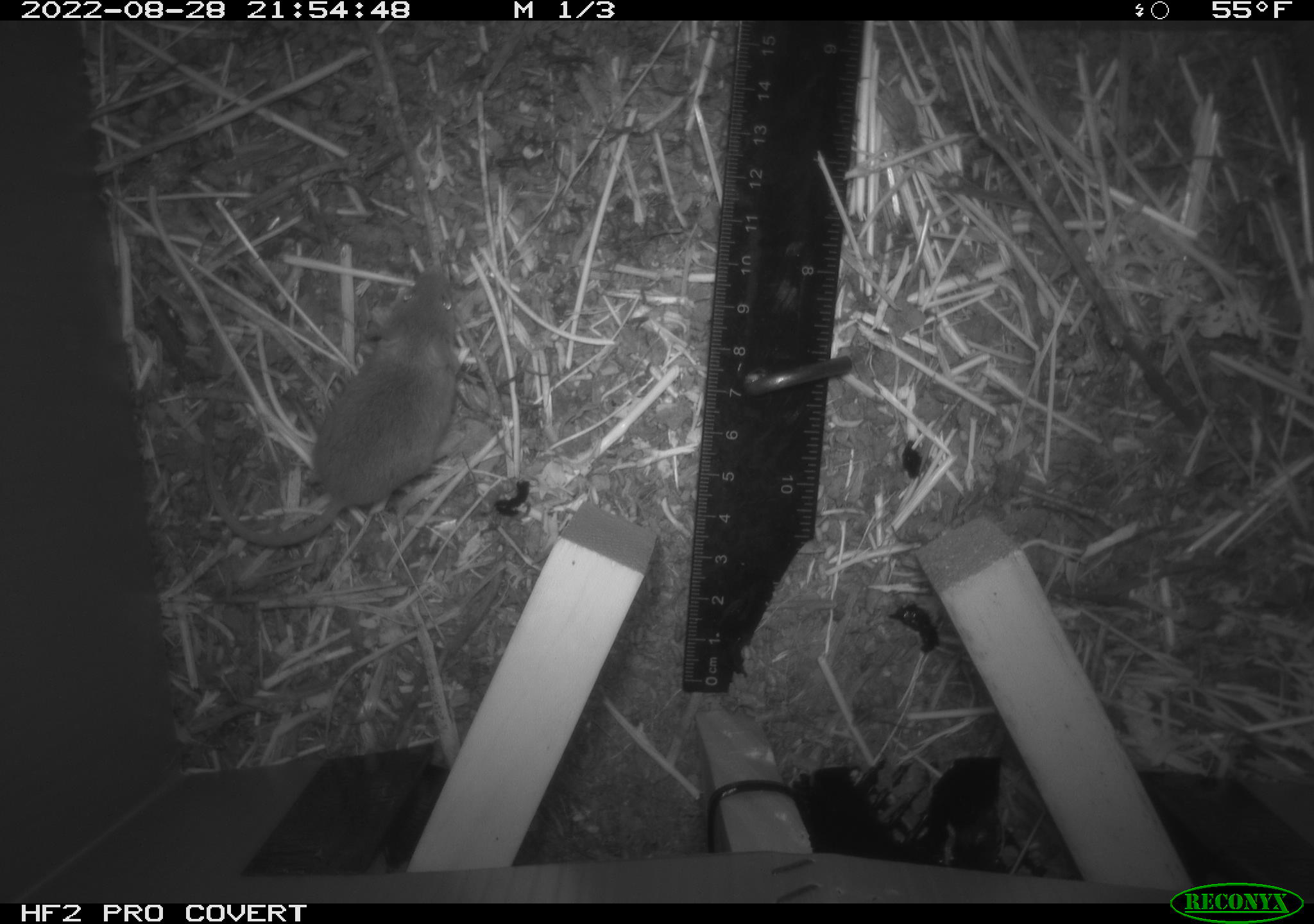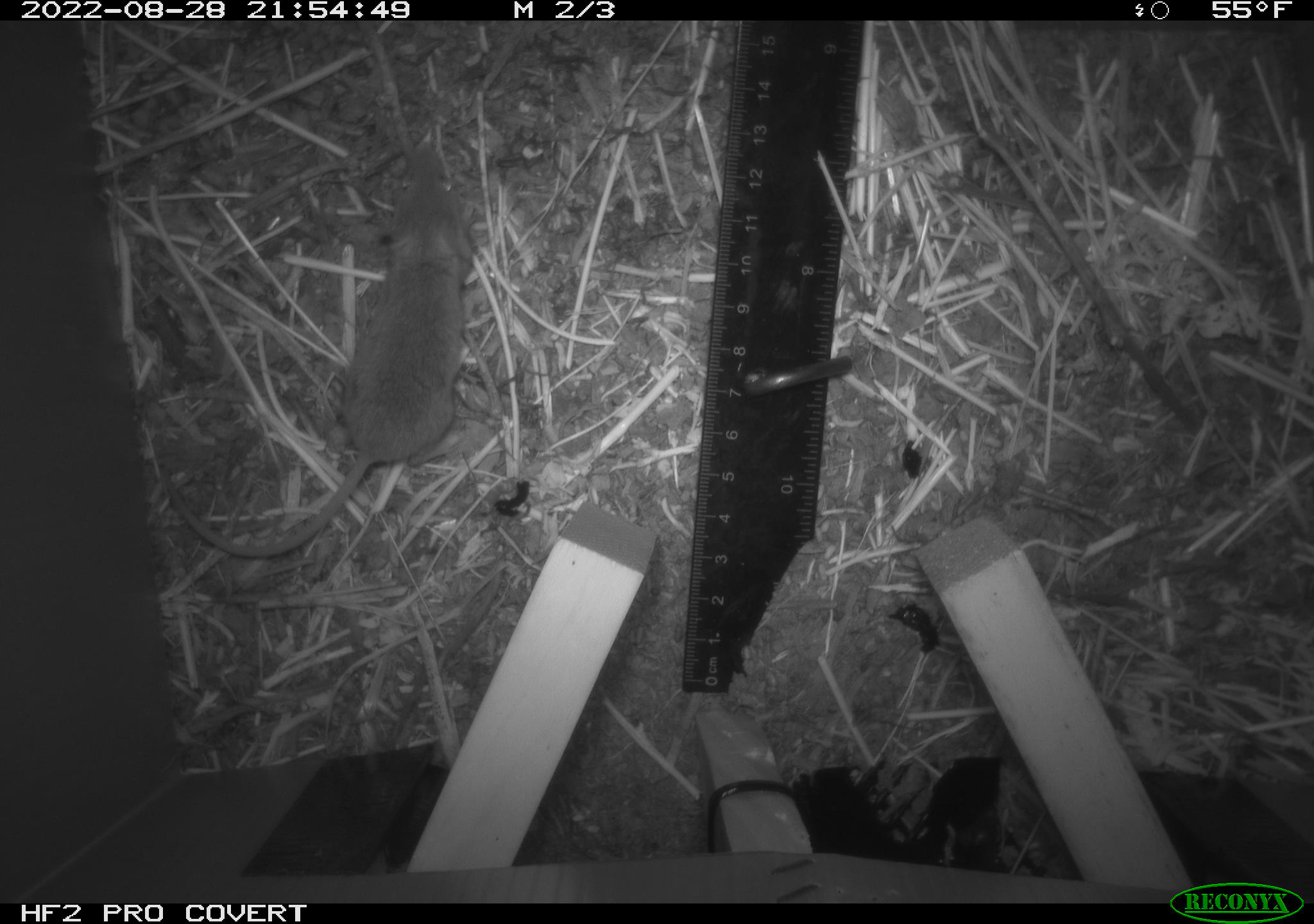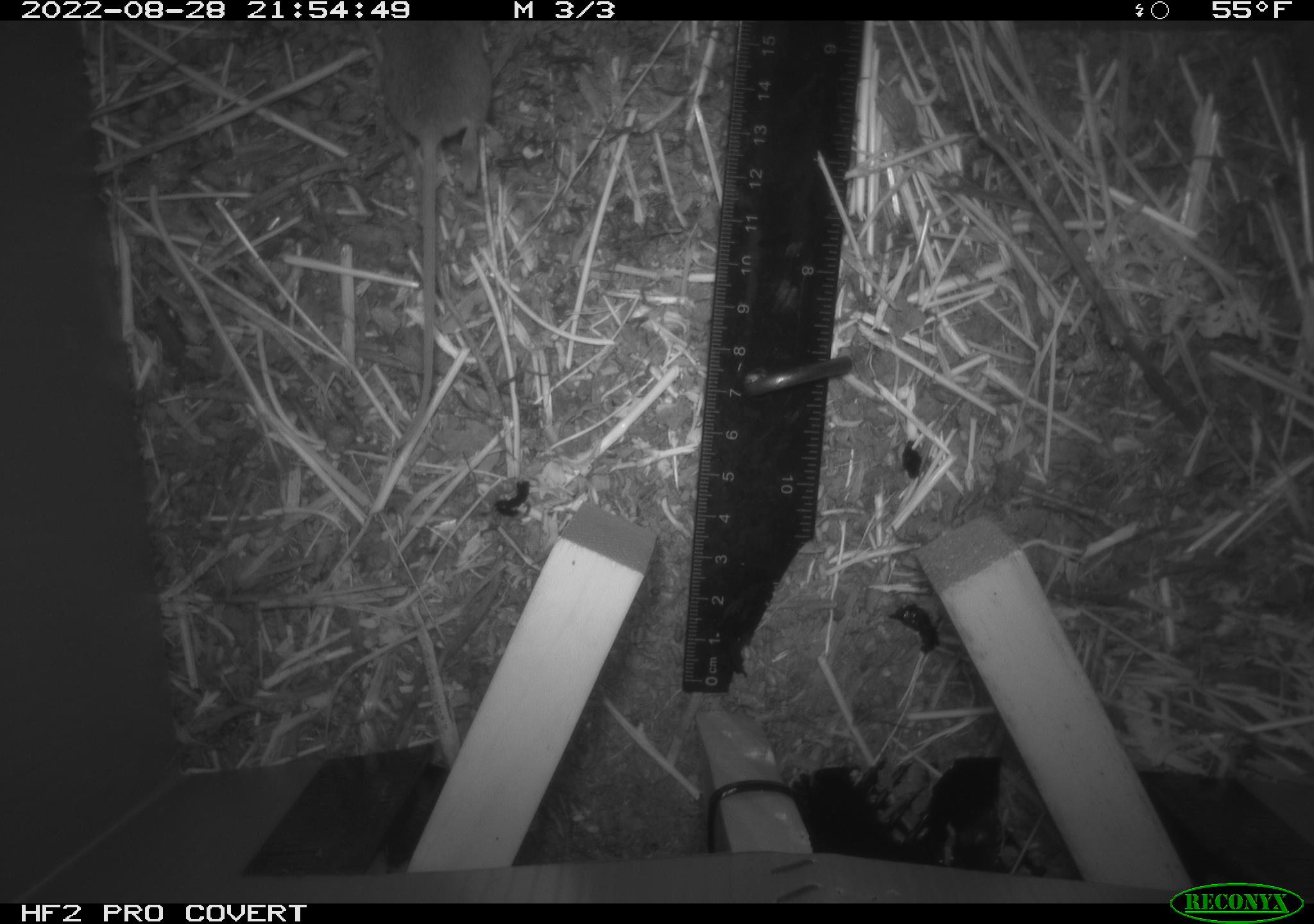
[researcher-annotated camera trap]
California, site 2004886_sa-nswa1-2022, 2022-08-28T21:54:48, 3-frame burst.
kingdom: Animalia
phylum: Chordata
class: Mammalia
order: Rodentia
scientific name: Rodentia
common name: rodent